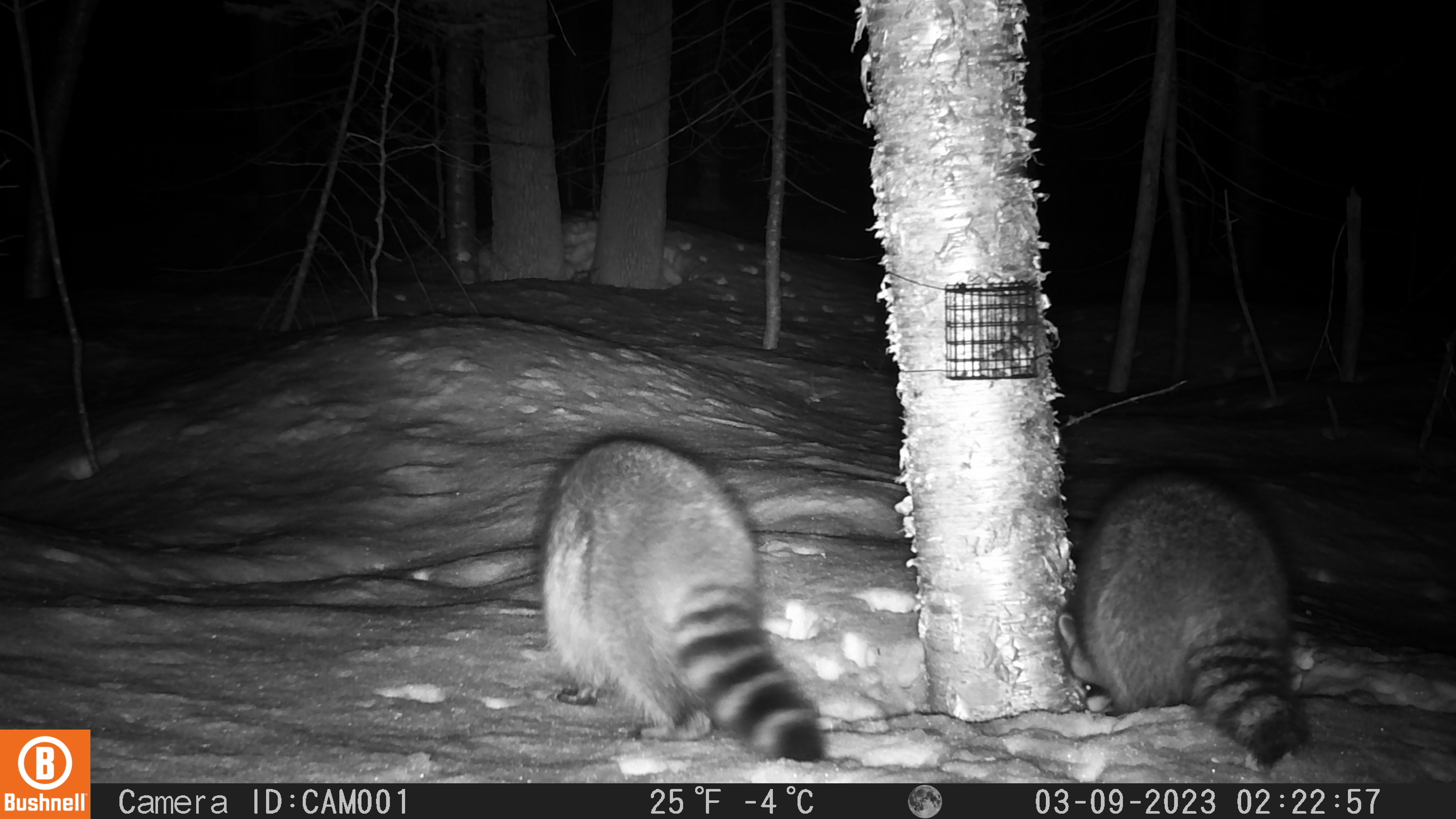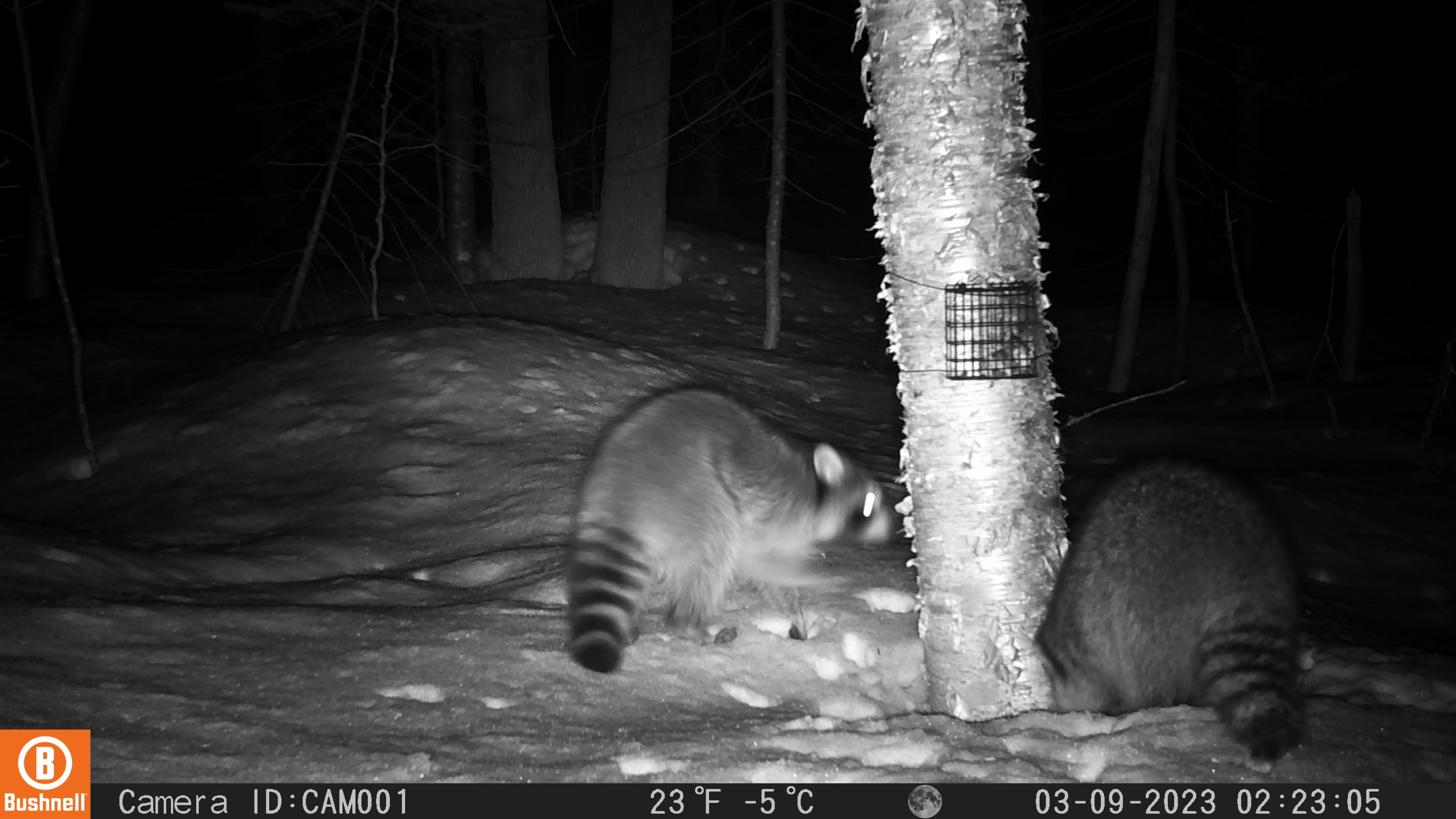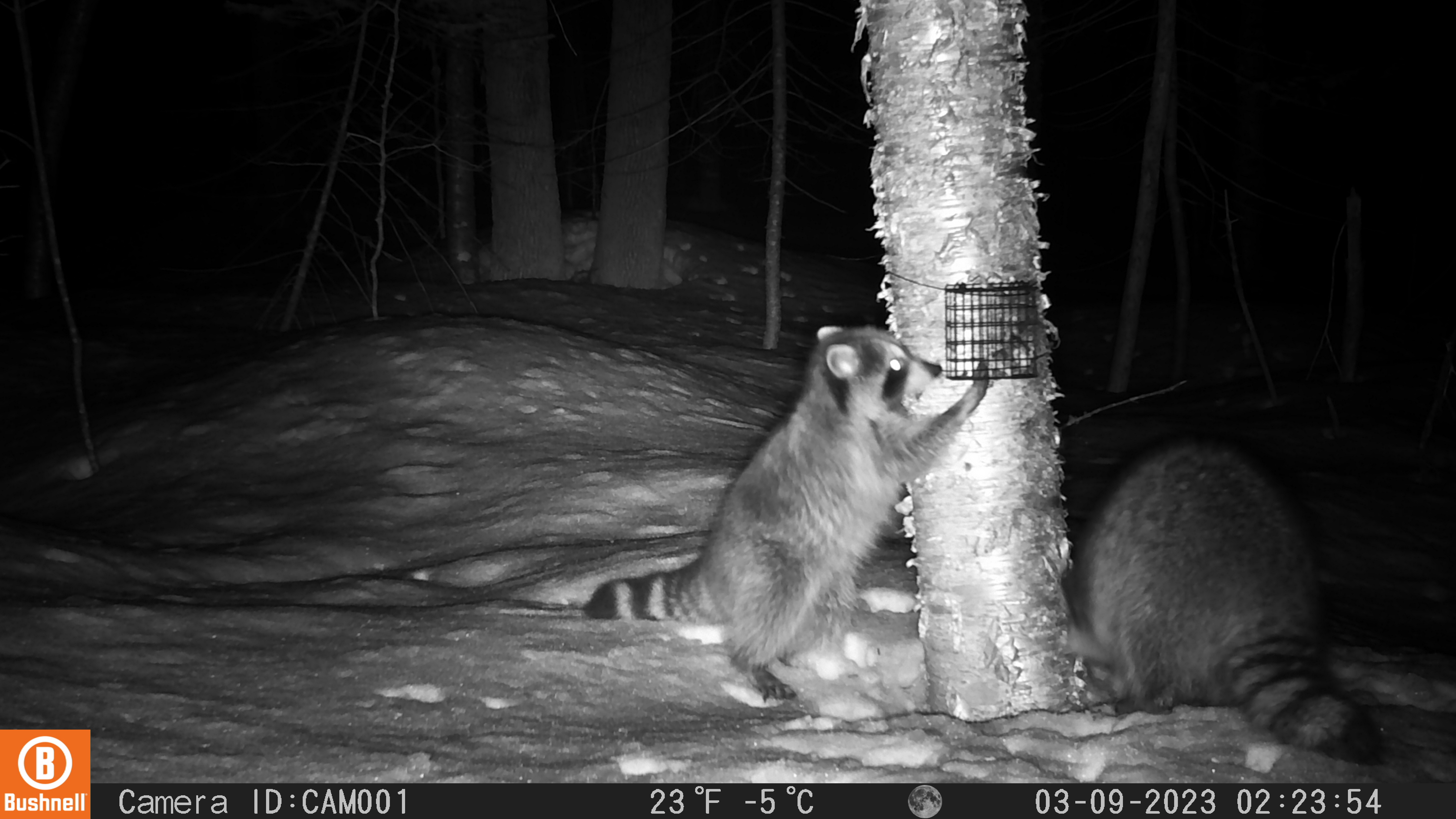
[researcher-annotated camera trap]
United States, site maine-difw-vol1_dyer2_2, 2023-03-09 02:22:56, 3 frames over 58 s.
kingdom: Animalia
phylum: Chordata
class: Mammalia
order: Carnivora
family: Procyonidae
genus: Procyon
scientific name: Procyon lotor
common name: raccoon